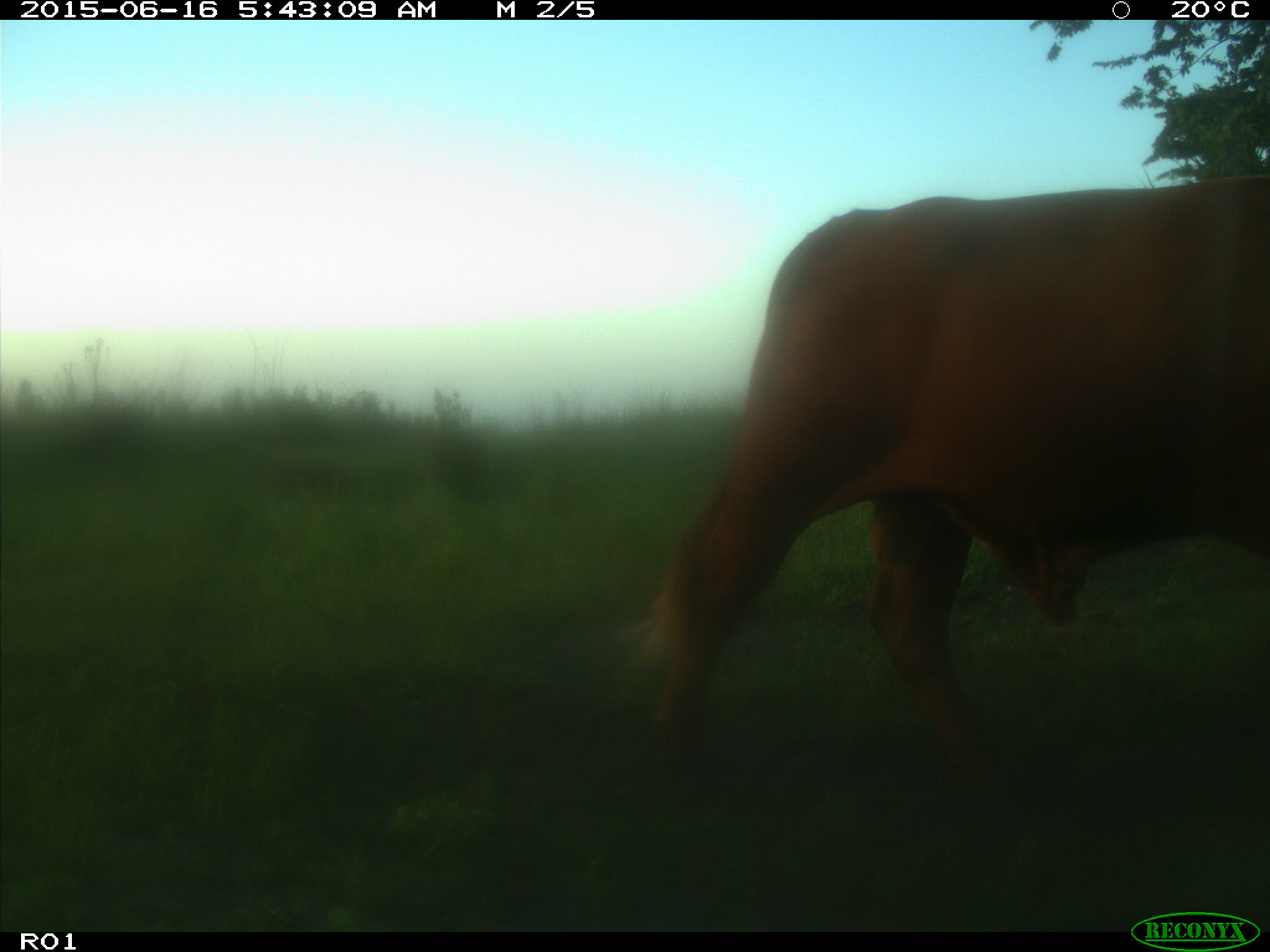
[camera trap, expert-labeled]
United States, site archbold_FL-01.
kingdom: Animalia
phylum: Chordata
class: Mammalia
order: Artiodactyla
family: Bovidae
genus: Bos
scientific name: Bos taurus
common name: domestic cow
Bos taurus (domestic cow).